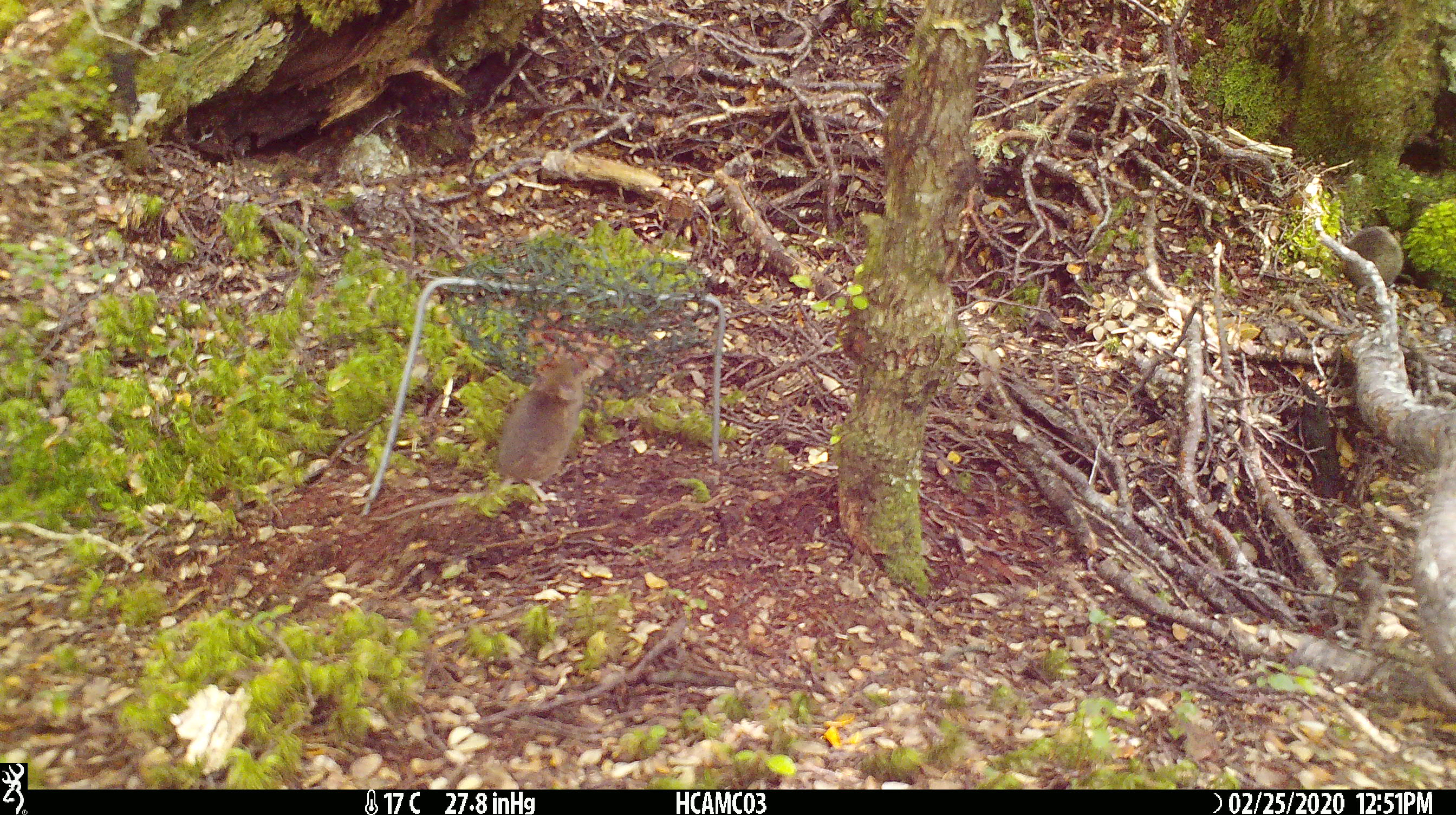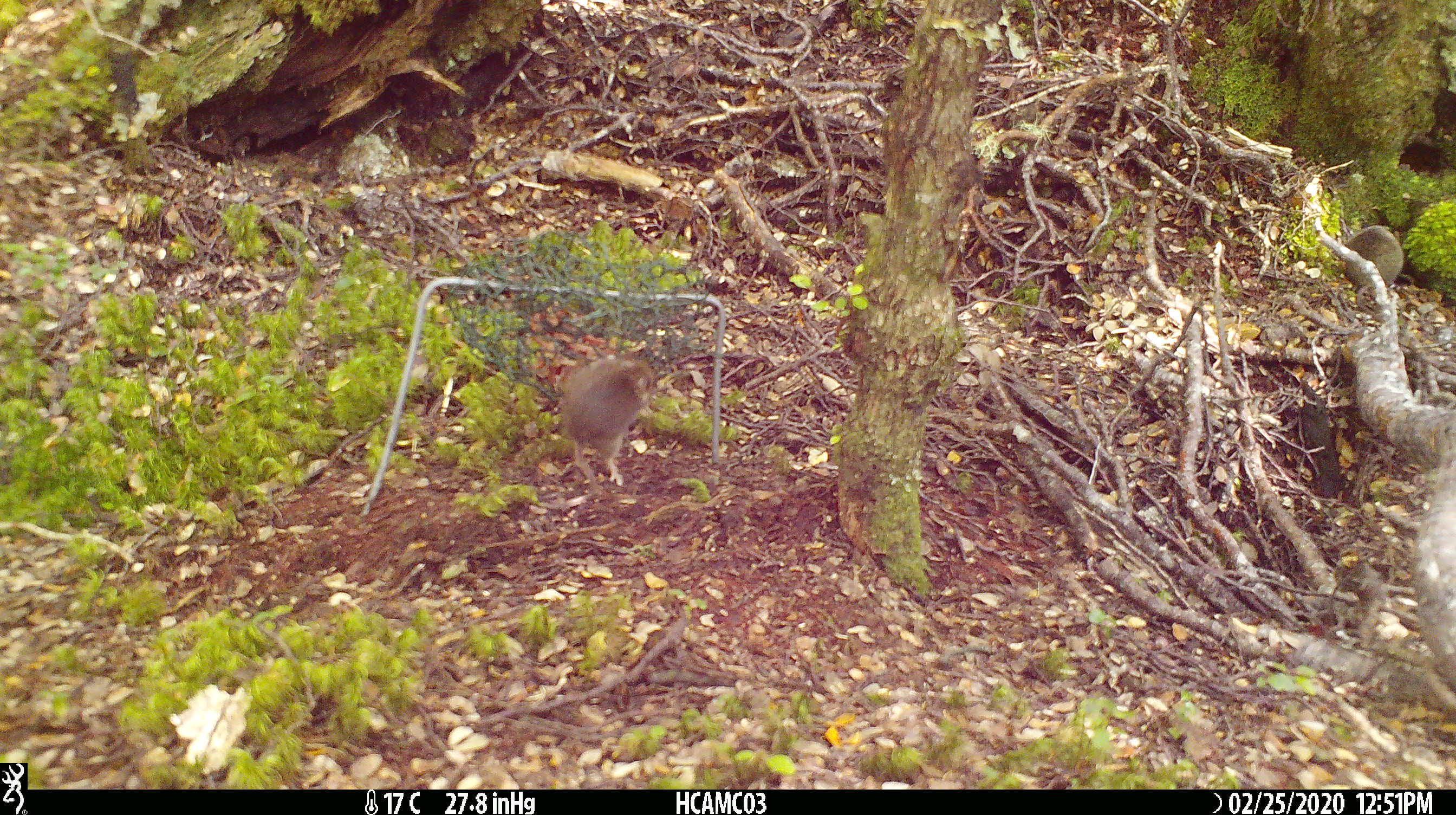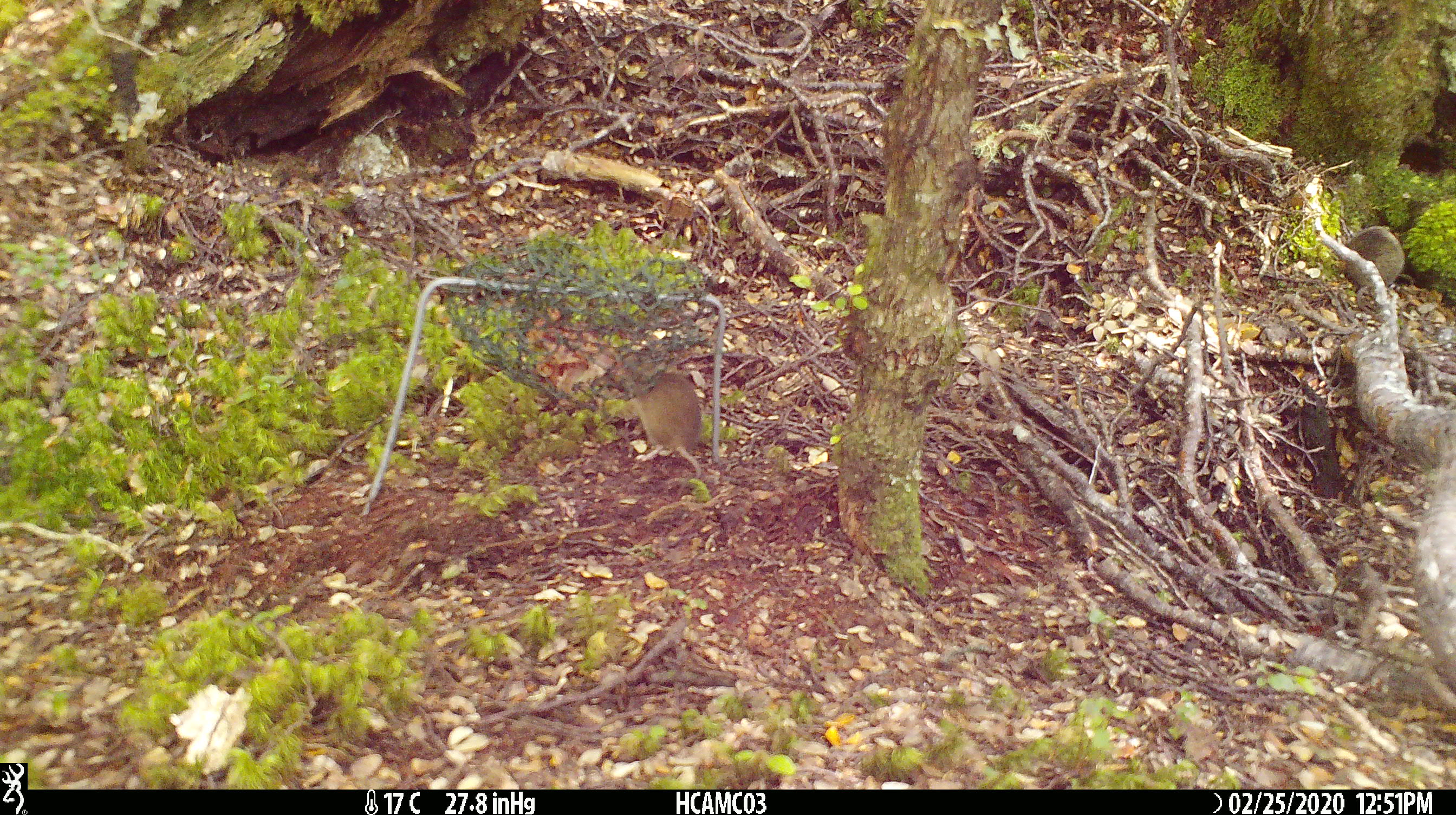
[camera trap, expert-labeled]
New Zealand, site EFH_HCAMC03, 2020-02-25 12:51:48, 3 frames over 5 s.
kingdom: Animalia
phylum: Chordata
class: Mammalia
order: Rodentia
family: Muridae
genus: Mus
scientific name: Mus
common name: mouse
Mouse (Mus).